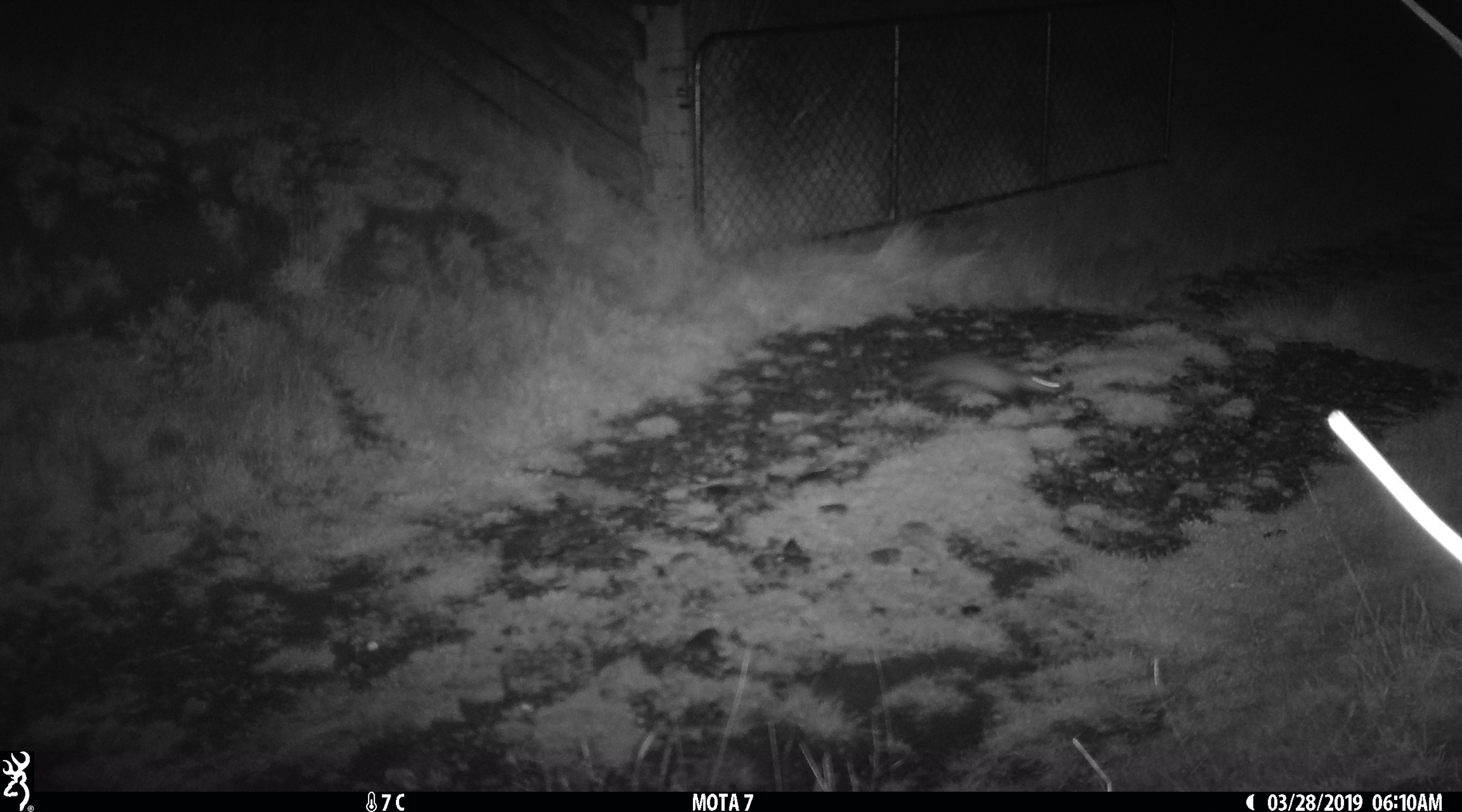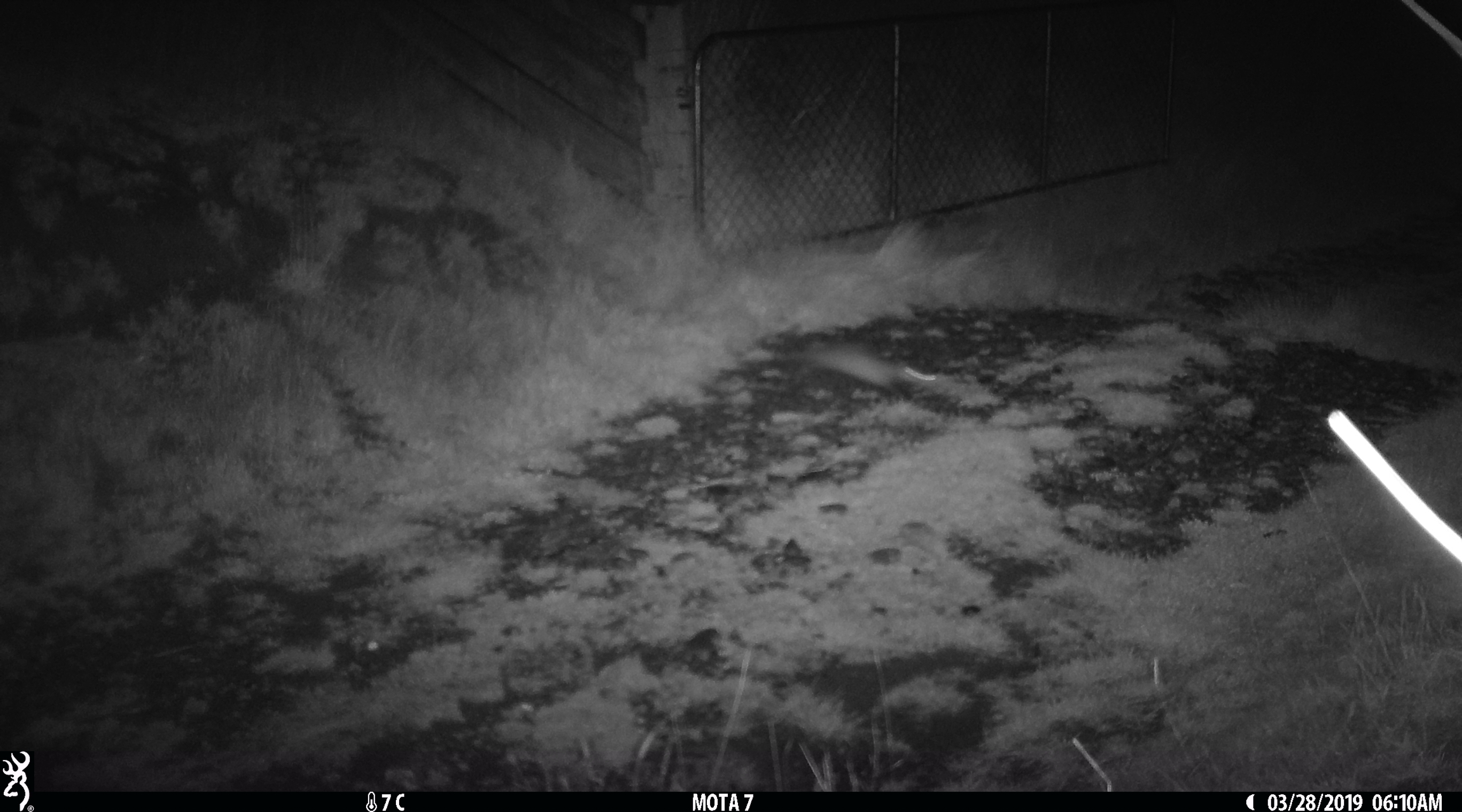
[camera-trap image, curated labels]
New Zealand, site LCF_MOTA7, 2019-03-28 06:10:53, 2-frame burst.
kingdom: Animalia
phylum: Chordata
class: Mammalia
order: Carnivora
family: Mustelidae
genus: Mustela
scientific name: Mustela furo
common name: ferret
Ferret (Mustela furo).